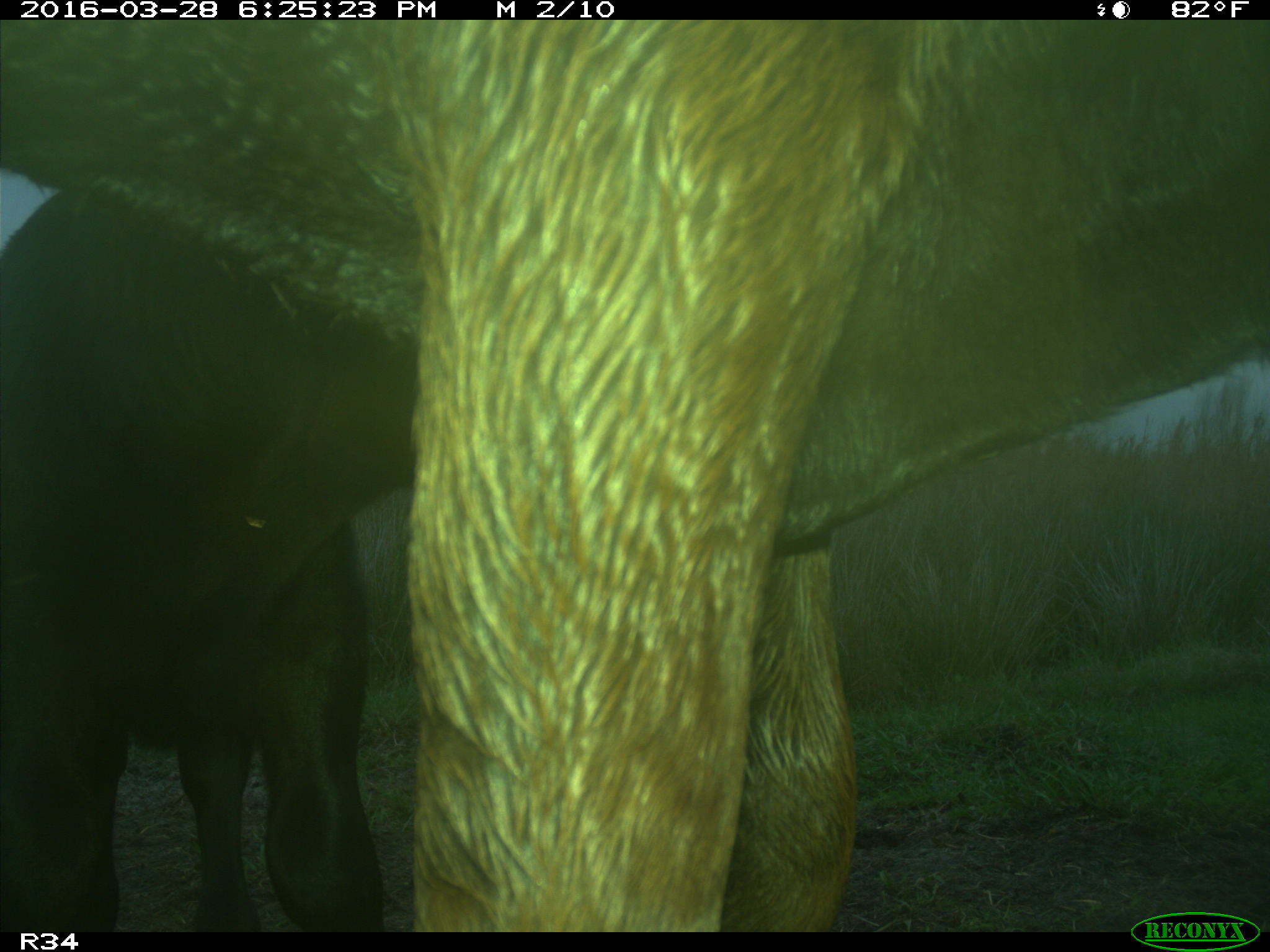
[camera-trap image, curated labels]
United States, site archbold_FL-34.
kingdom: Animalia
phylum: Chordata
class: Mammalia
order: Artiodactyla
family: Bovidae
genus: Bos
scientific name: Bos taurus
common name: domestic cow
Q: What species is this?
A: Bos taurus (domestic cow).